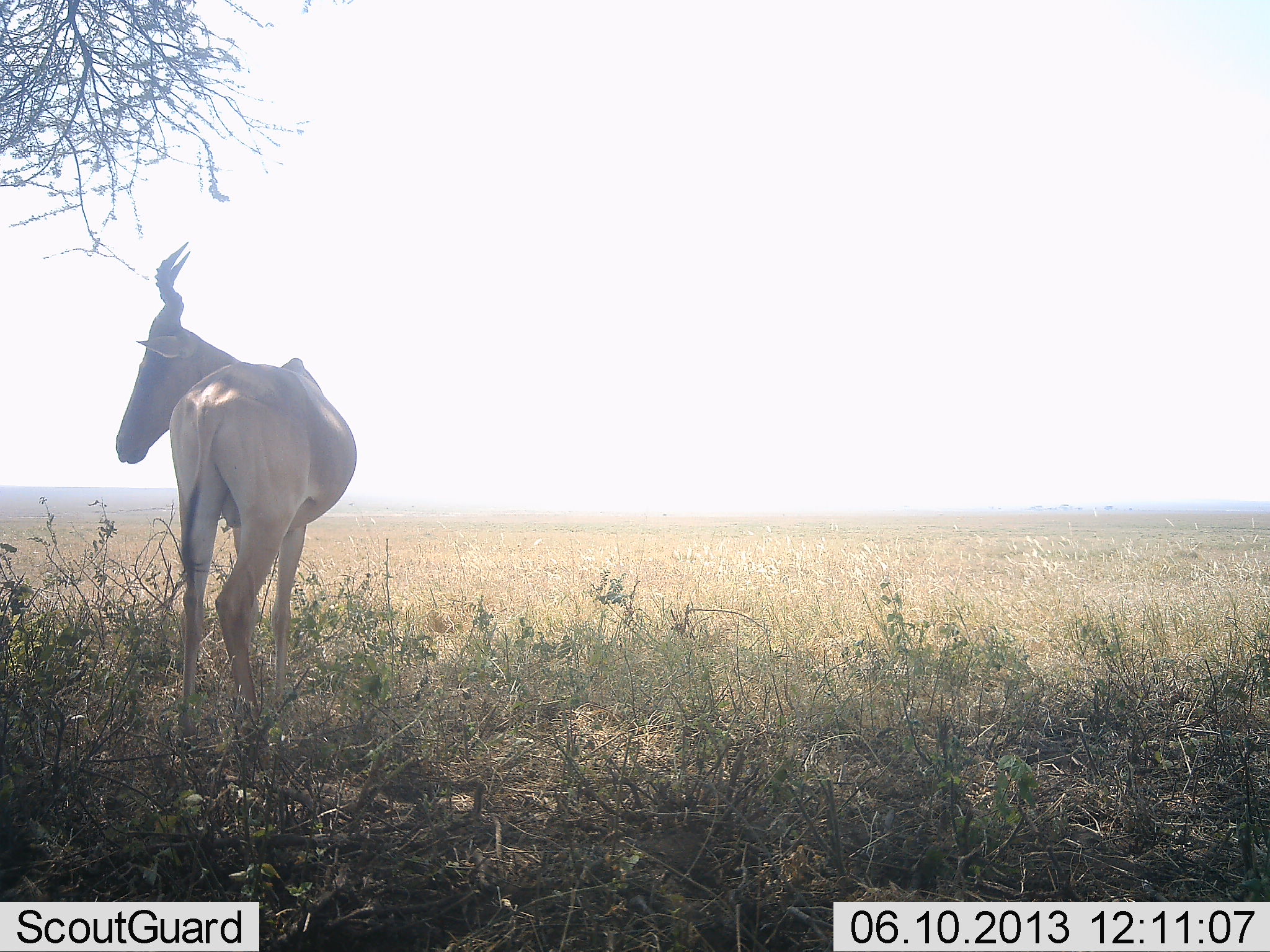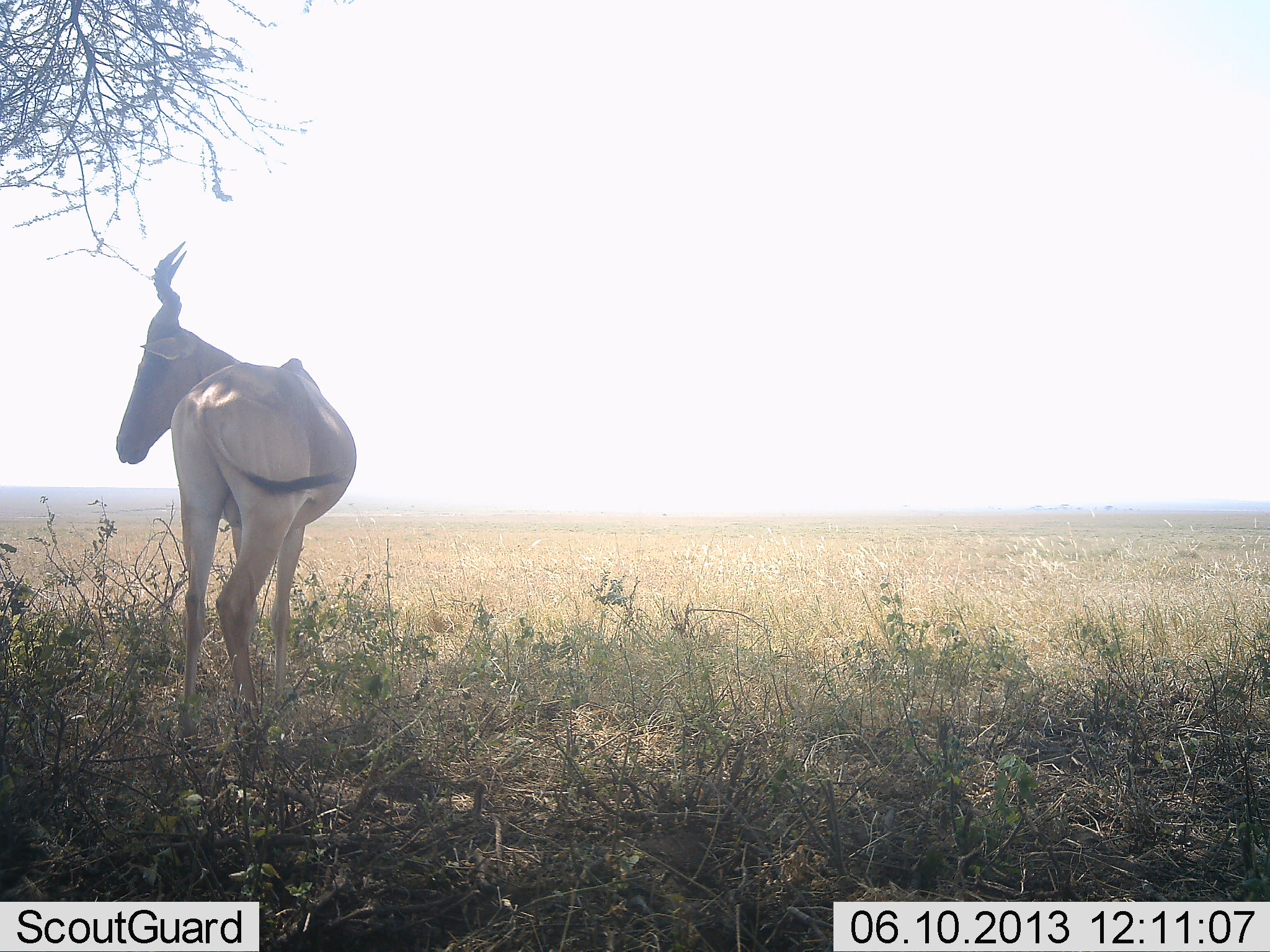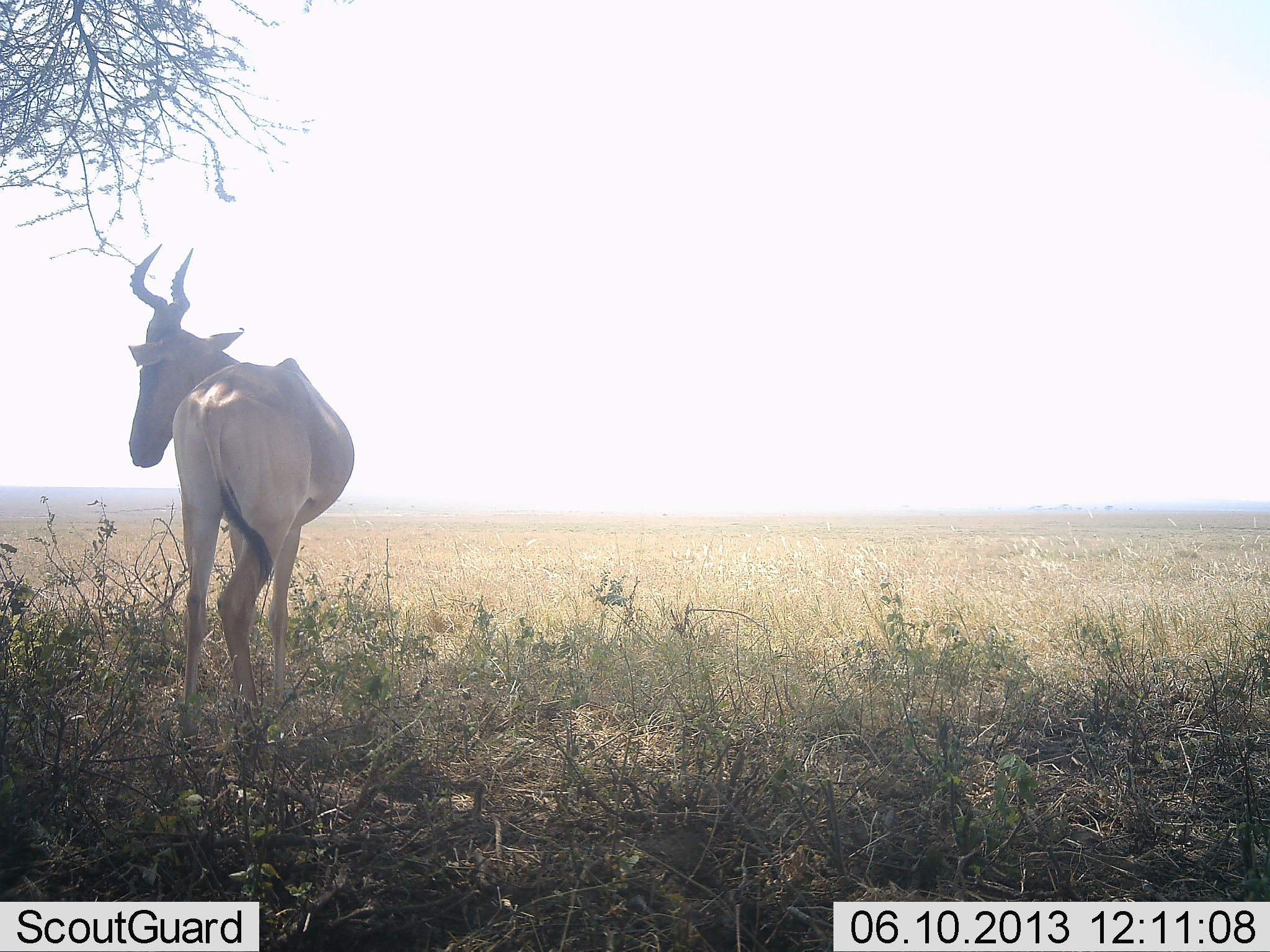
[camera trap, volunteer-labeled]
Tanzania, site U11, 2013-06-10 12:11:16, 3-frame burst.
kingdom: Animalia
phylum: Chordata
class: Mammalia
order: Artiodactyla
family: Bovidae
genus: Alcelaphus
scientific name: Alcelaphus buselaphus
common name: hartebeest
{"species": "hartebeest (Alcelaphus buselaphus)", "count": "1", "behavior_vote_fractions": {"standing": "100%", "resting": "6%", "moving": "0%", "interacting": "0%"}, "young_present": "0%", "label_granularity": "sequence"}